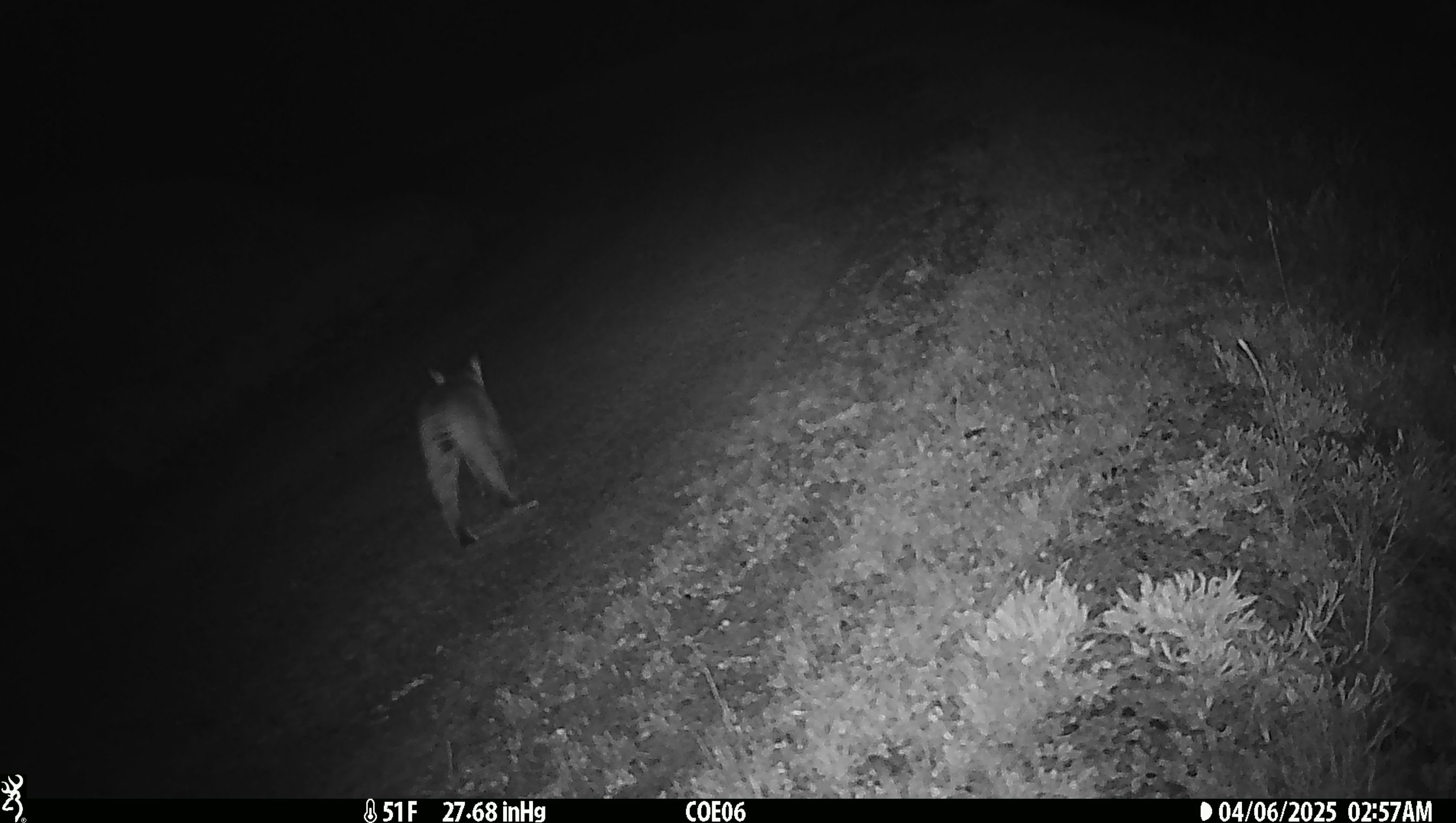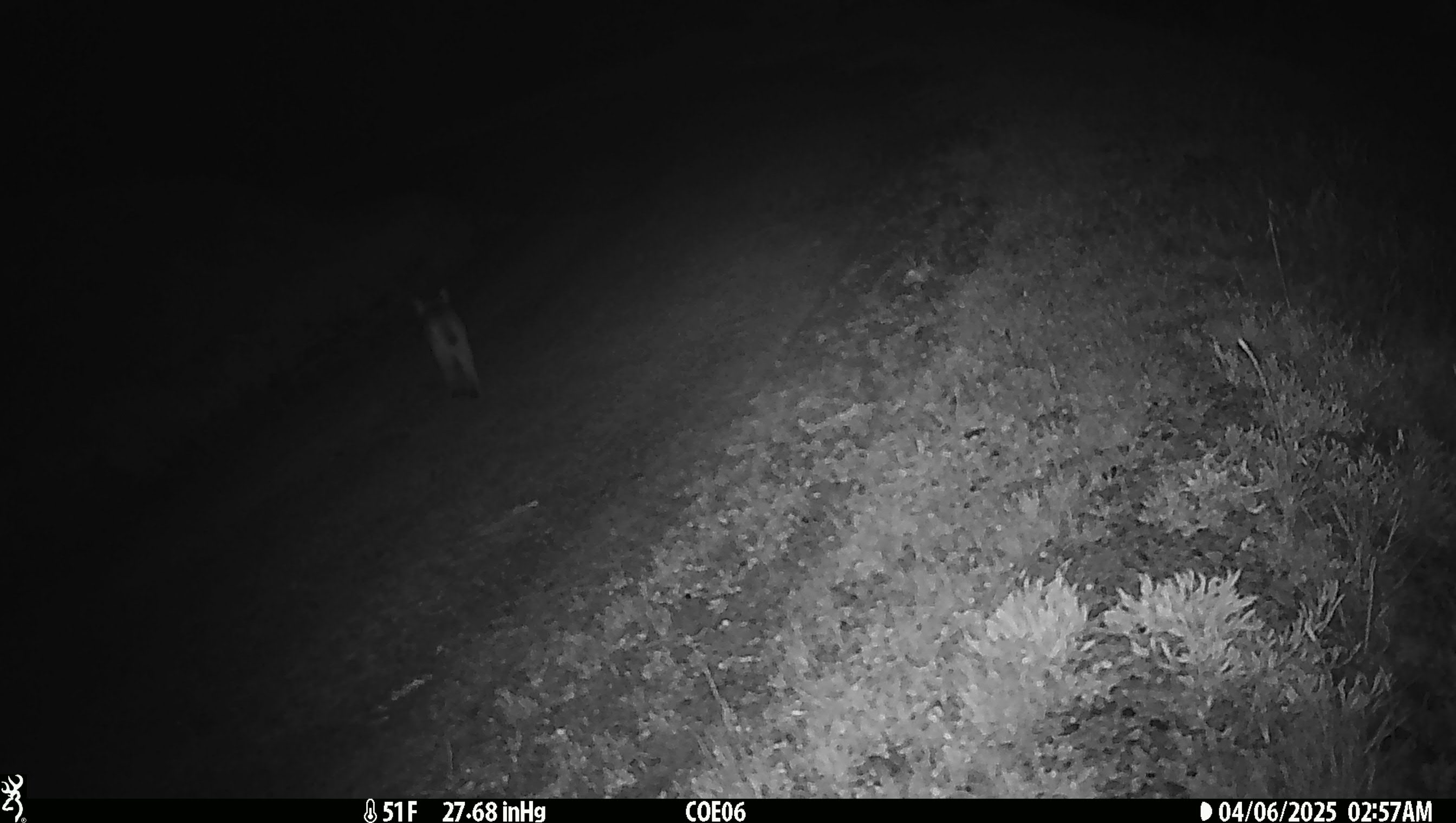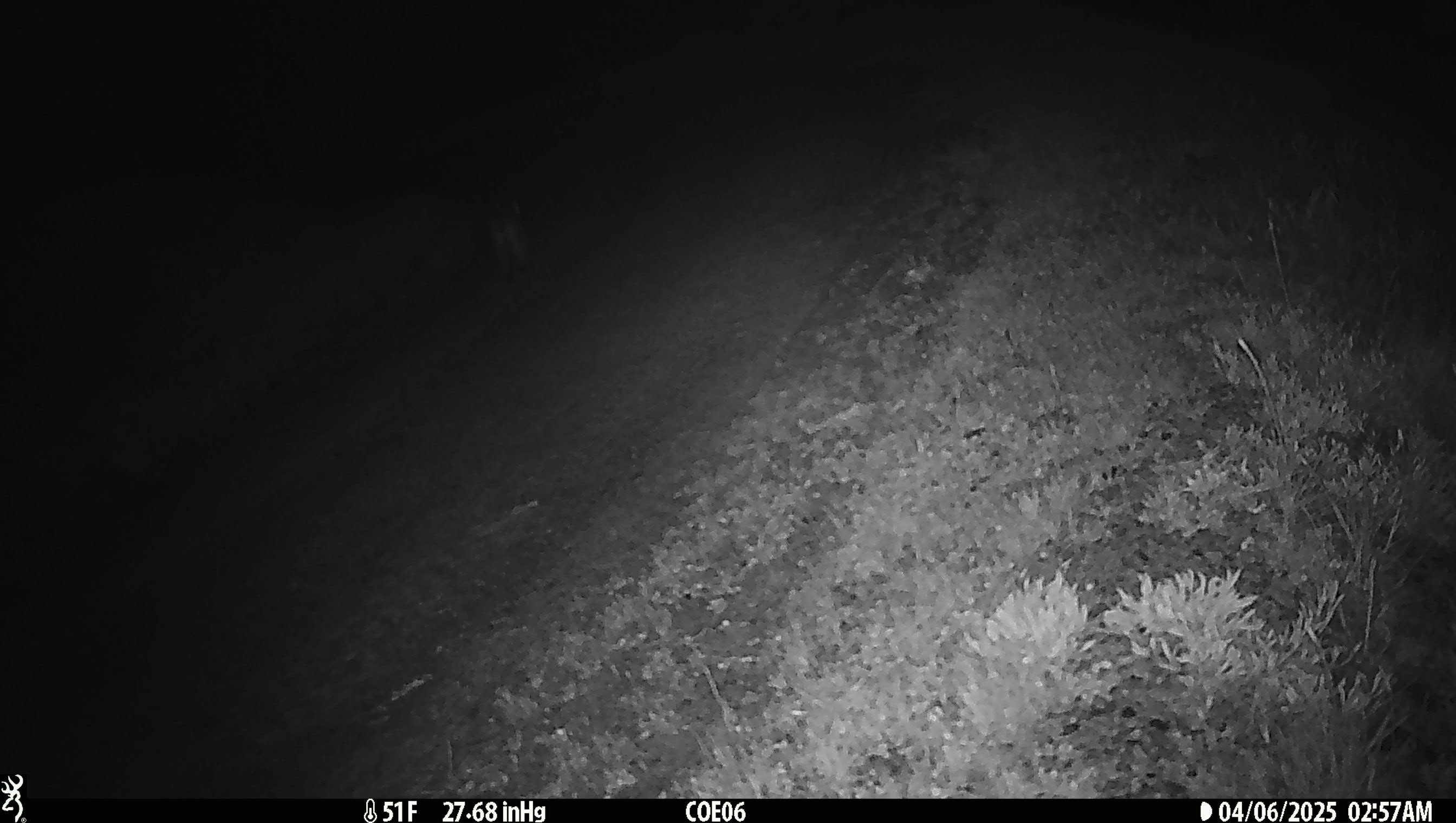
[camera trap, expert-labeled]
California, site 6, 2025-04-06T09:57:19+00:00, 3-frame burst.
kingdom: Animalia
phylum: Chordata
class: Mammalia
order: Carnivora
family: Felidae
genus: Lynx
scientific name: Lynx rufus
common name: bobcat